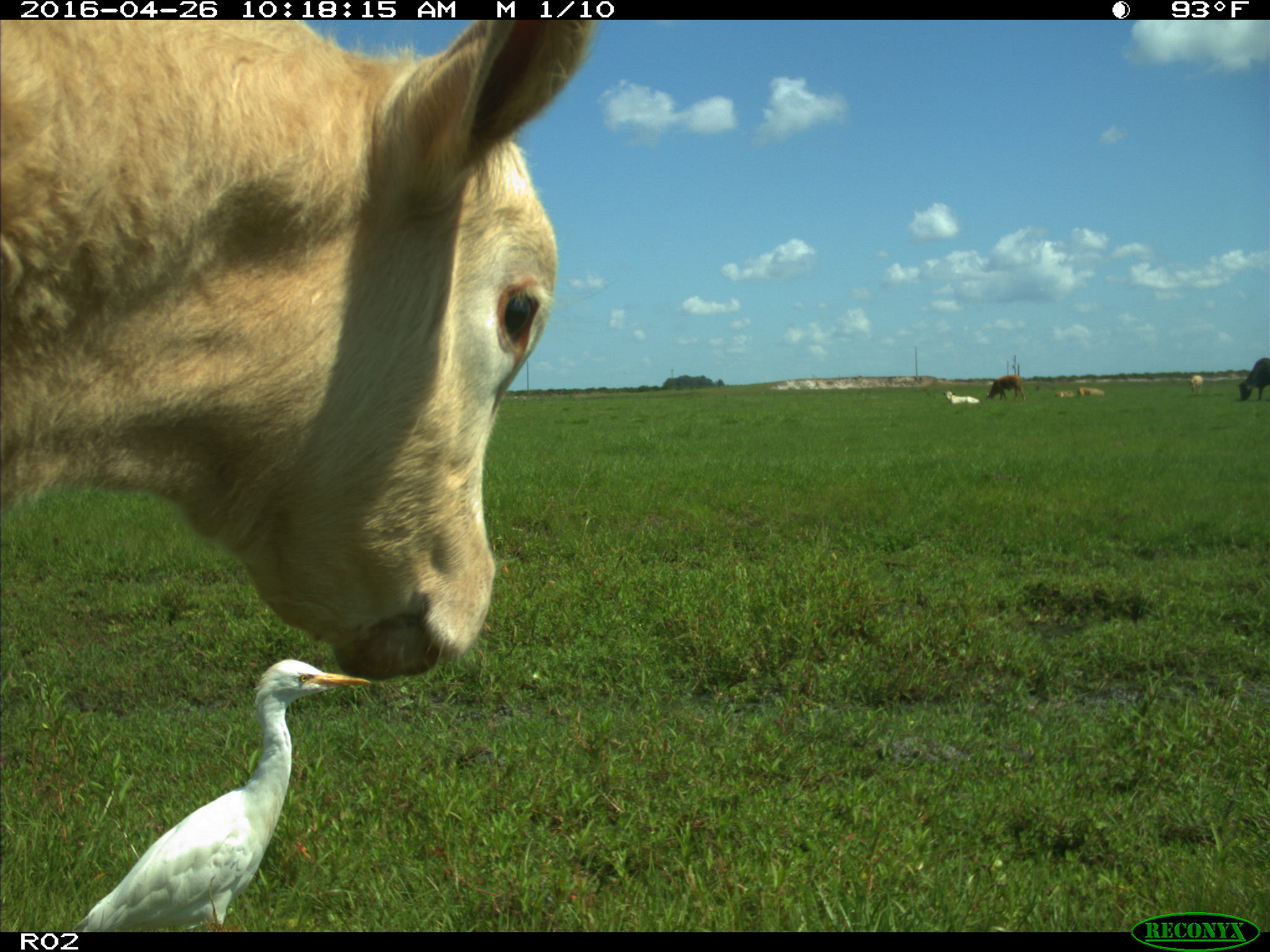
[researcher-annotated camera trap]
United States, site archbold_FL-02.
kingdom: Animalia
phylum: Chordata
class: Mammalia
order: Artiodactyla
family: Bovidae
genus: Bos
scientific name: Bos taurus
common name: domestic cow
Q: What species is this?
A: Bos taurus (domestic cow).